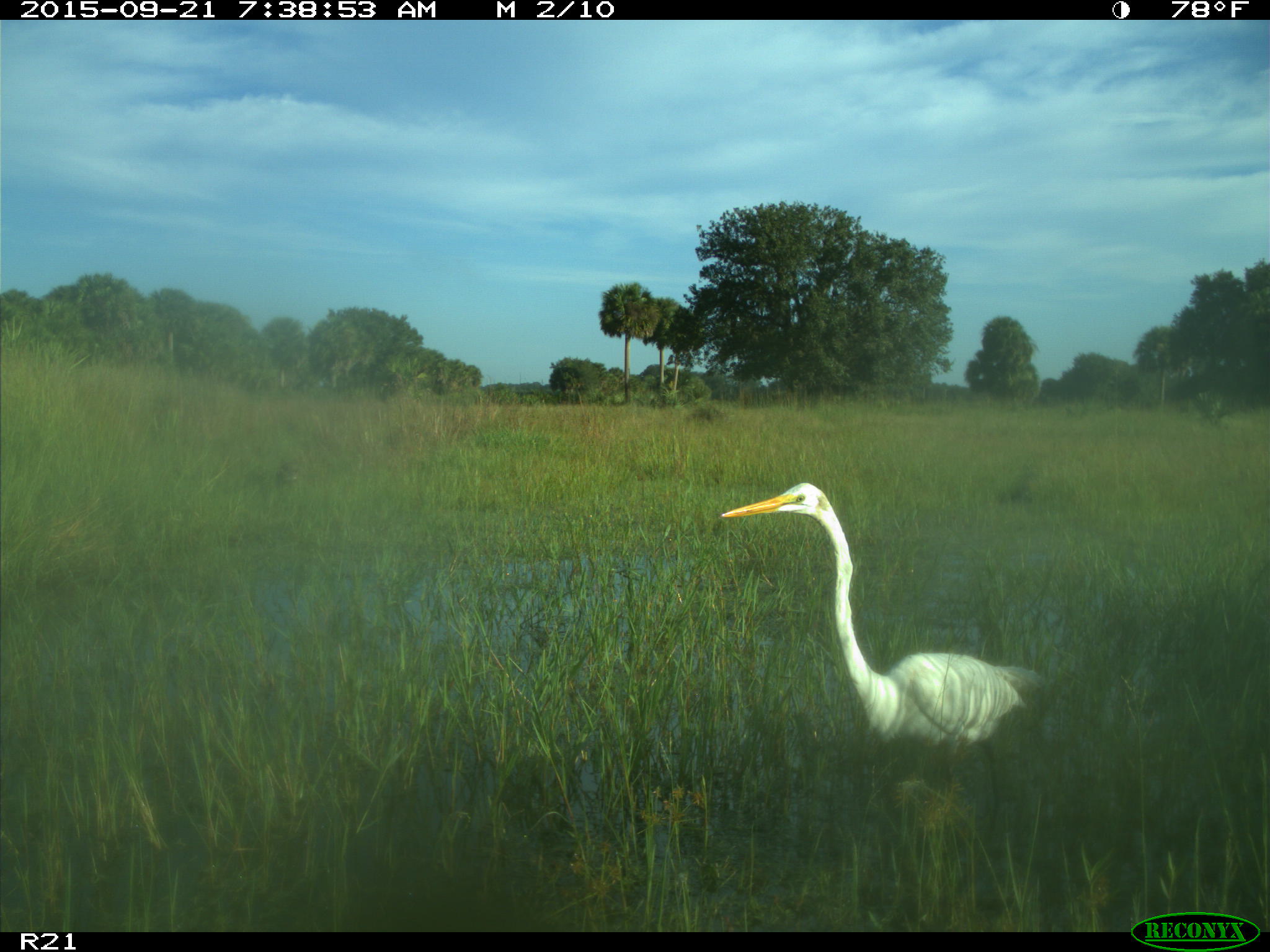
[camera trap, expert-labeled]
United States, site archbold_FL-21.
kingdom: Animalia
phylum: Chordata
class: Aves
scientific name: Aves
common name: birds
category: unidentified bird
Unidentified bird (birds) (Aves).